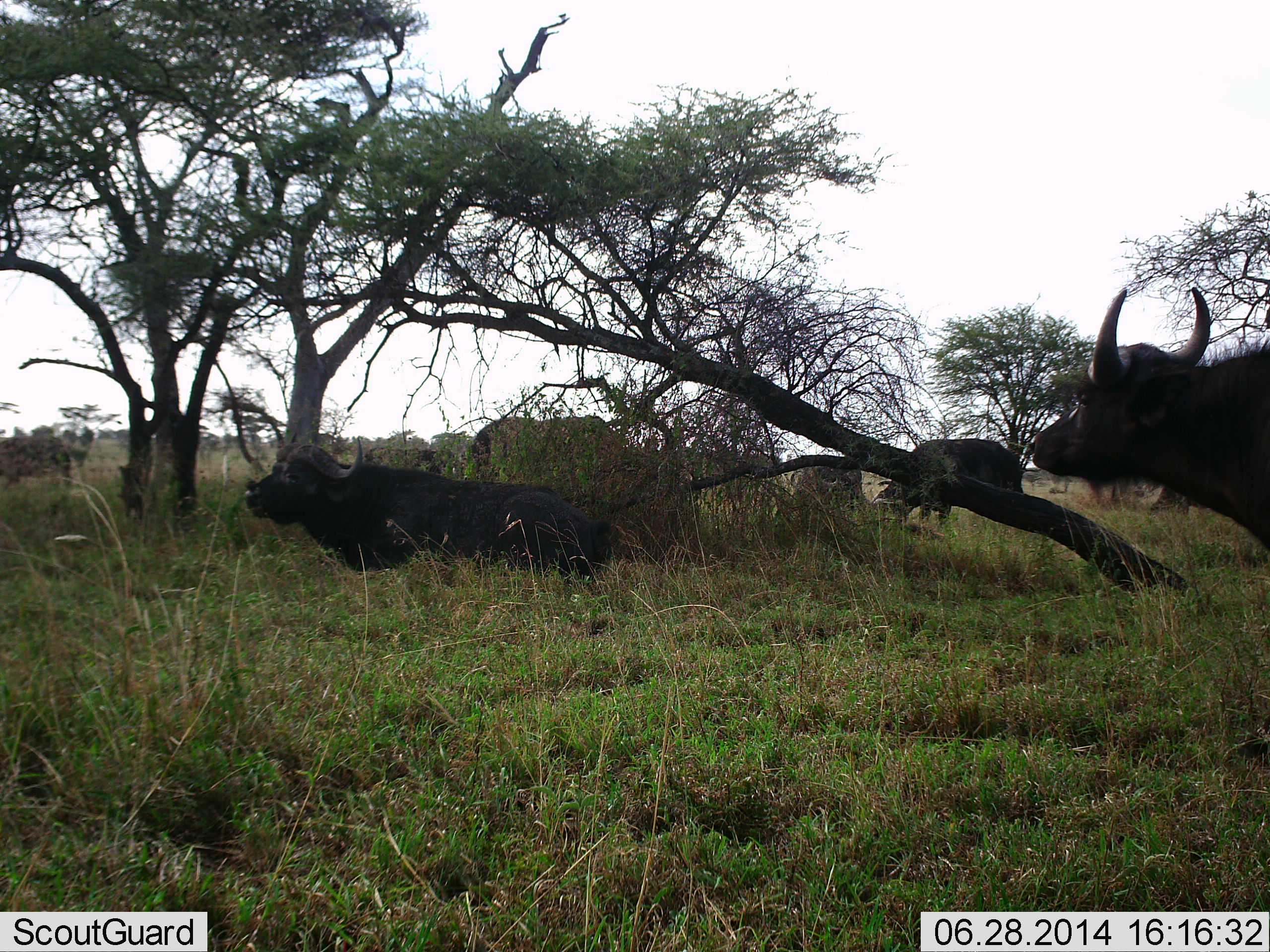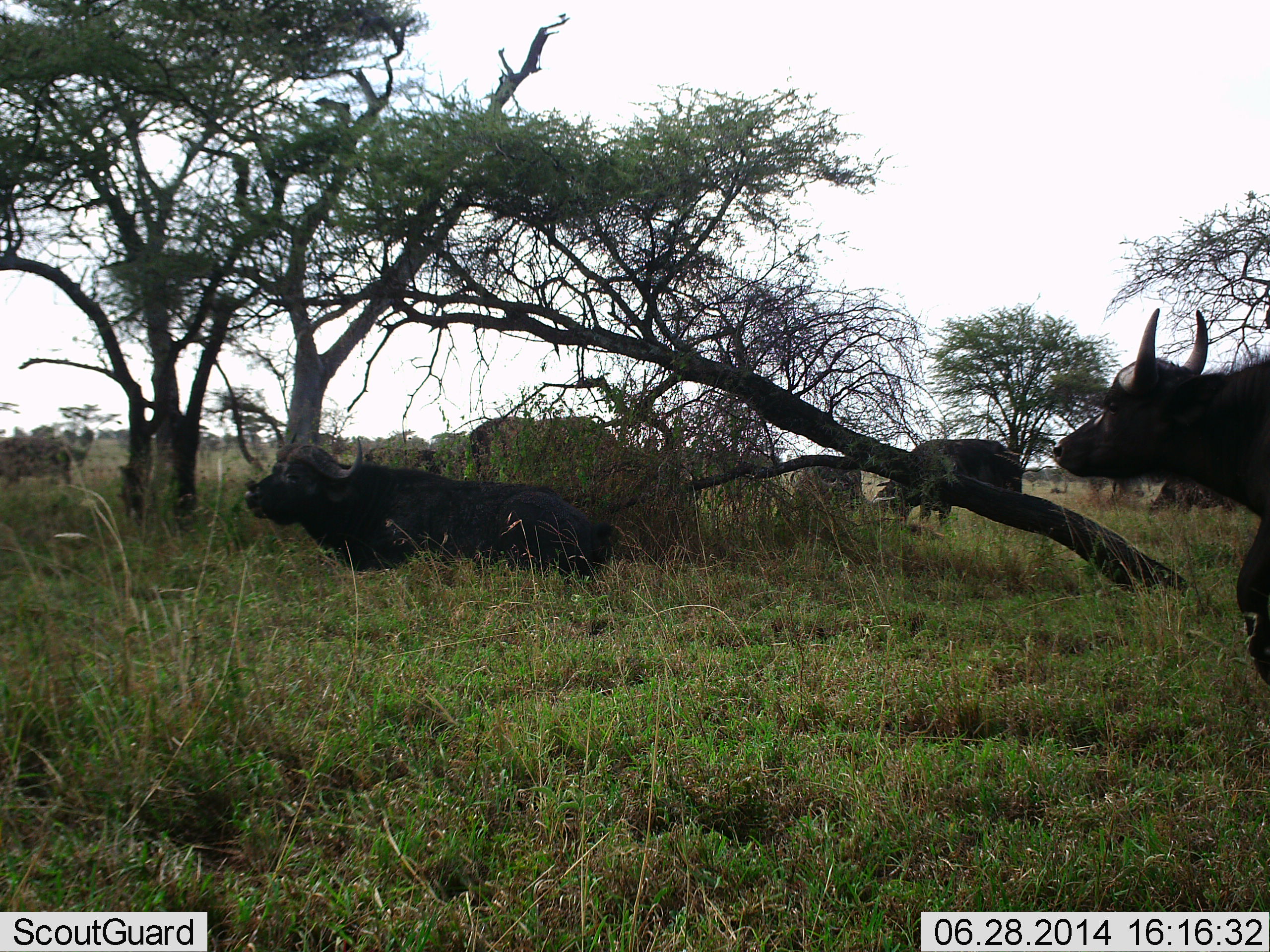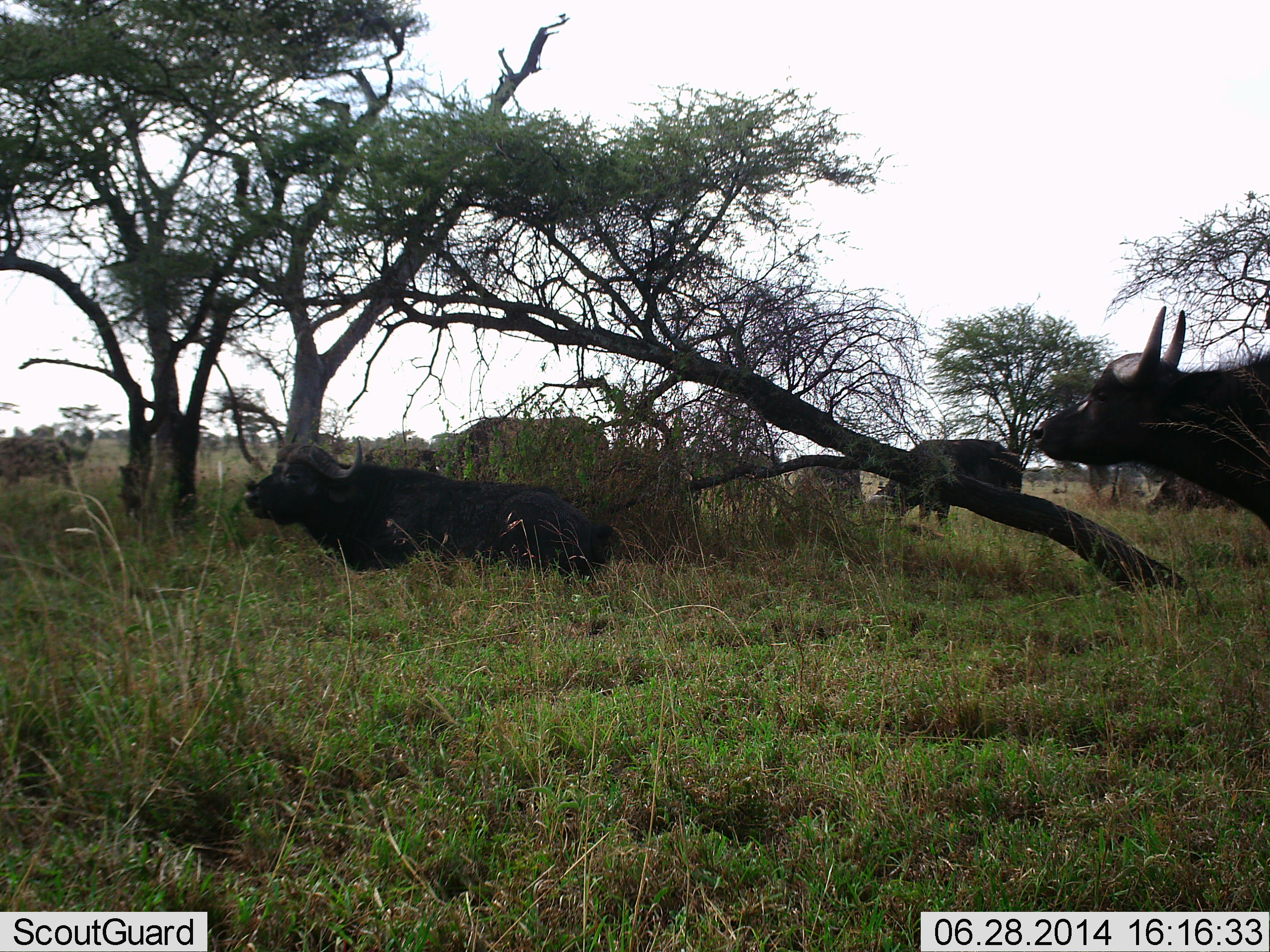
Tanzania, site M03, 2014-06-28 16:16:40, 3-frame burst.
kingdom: Animalia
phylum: Chordata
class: Mammalia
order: Artiodactyla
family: Bovidae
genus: Syncerus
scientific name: Syncerus caffer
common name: cape buffalo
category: buffalo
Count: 5.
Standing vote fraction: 73%.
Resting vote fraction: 91%.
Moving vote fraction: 55%.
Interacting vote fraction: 0%.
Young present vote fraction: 0%.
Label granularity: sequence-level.